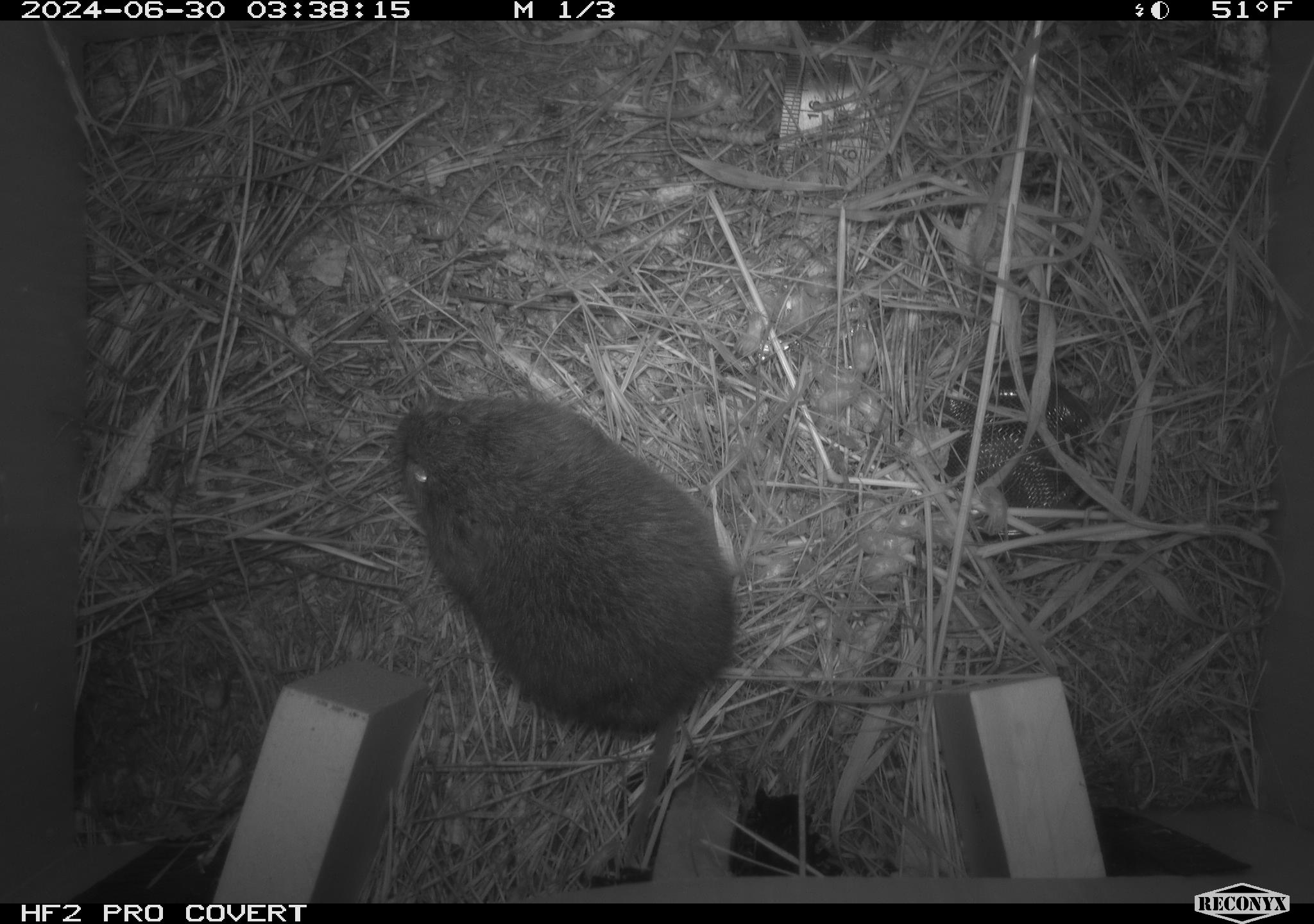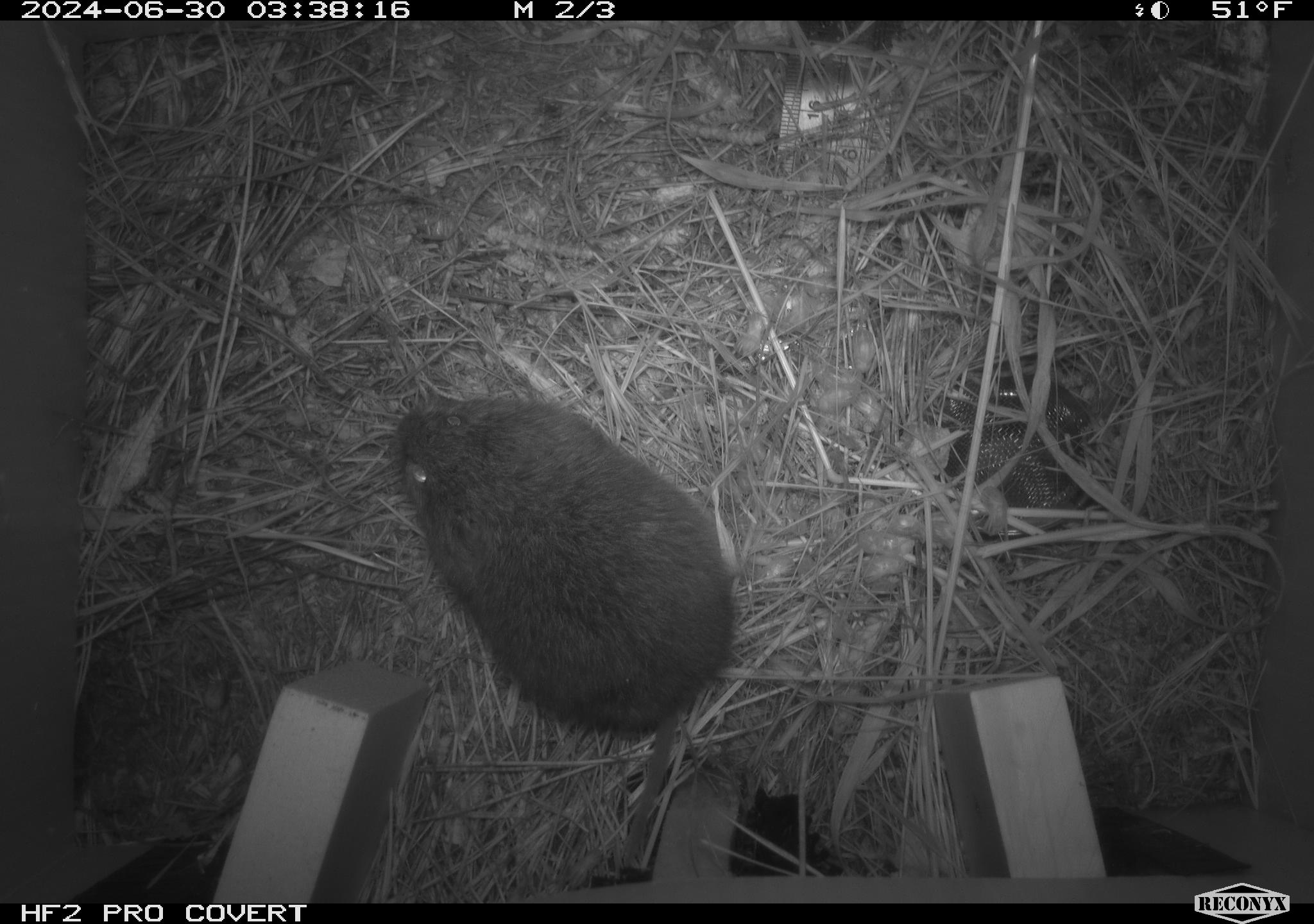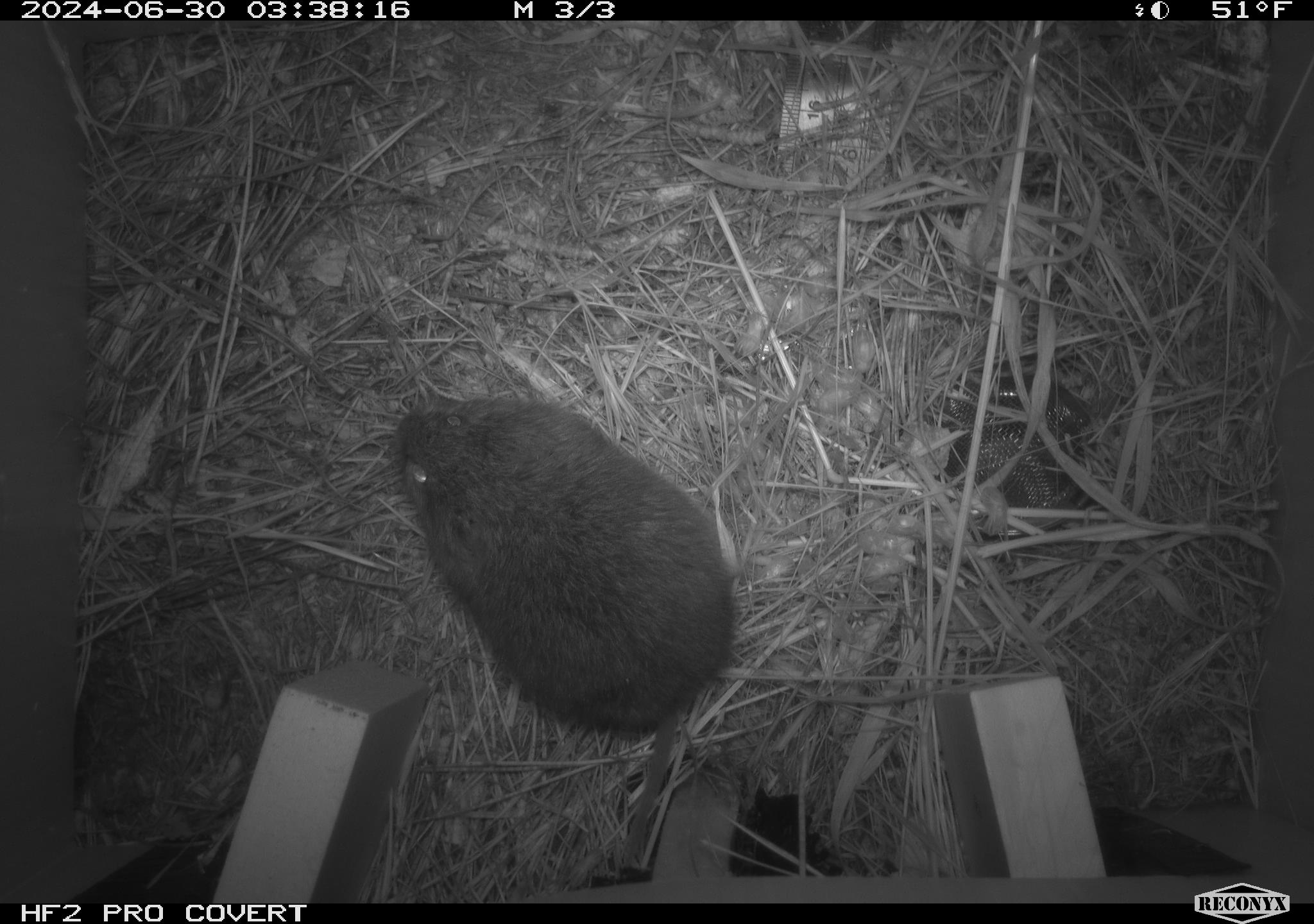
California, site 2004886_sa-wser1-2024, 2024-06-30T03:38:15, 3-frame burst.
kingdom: Animalia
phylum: Chordata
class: Mammalia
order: Rodentia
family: Cricetidae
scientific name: Arvicolinae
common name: voles, lemmings, and muskrats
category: arvicolinae subfamily